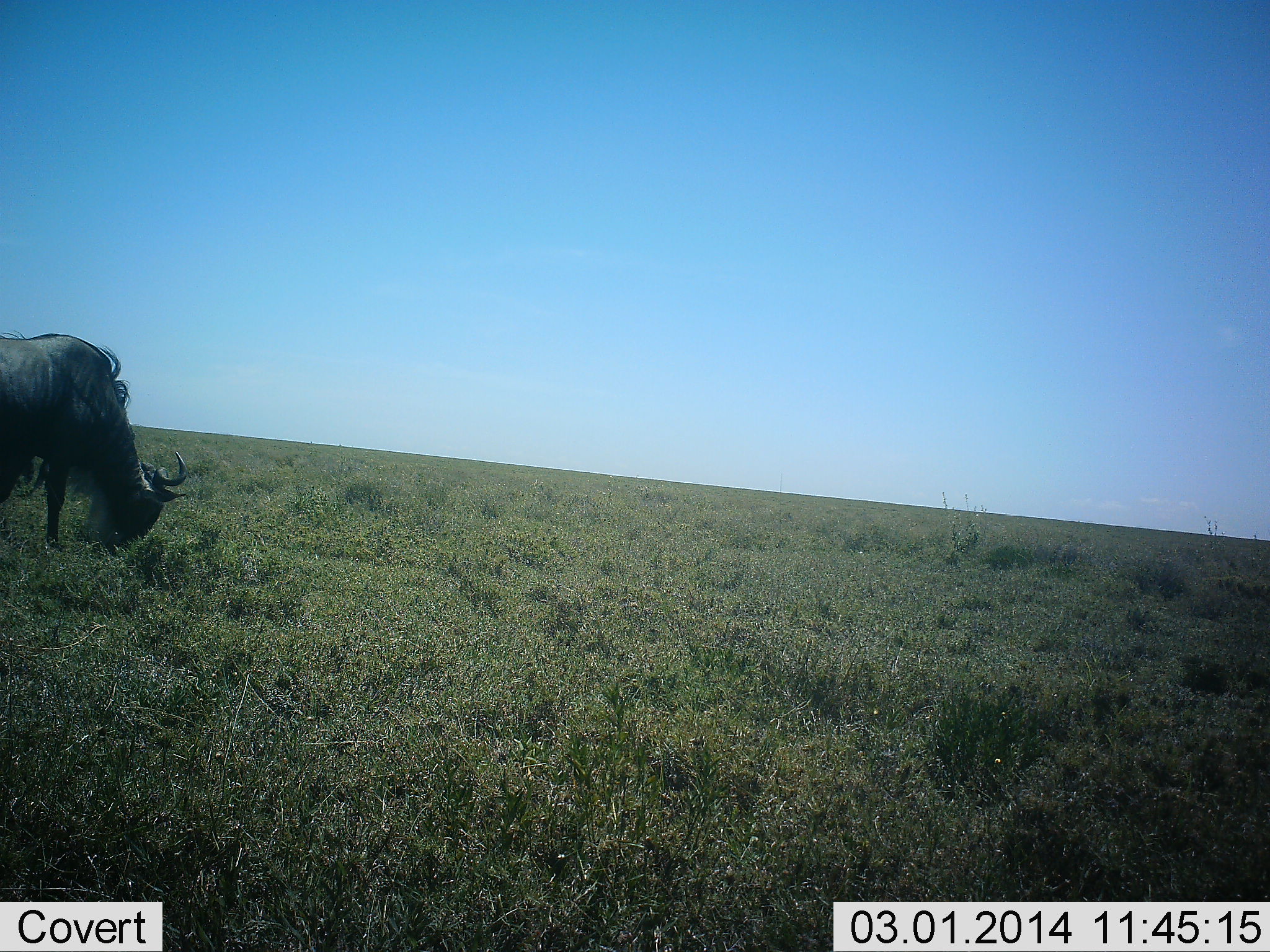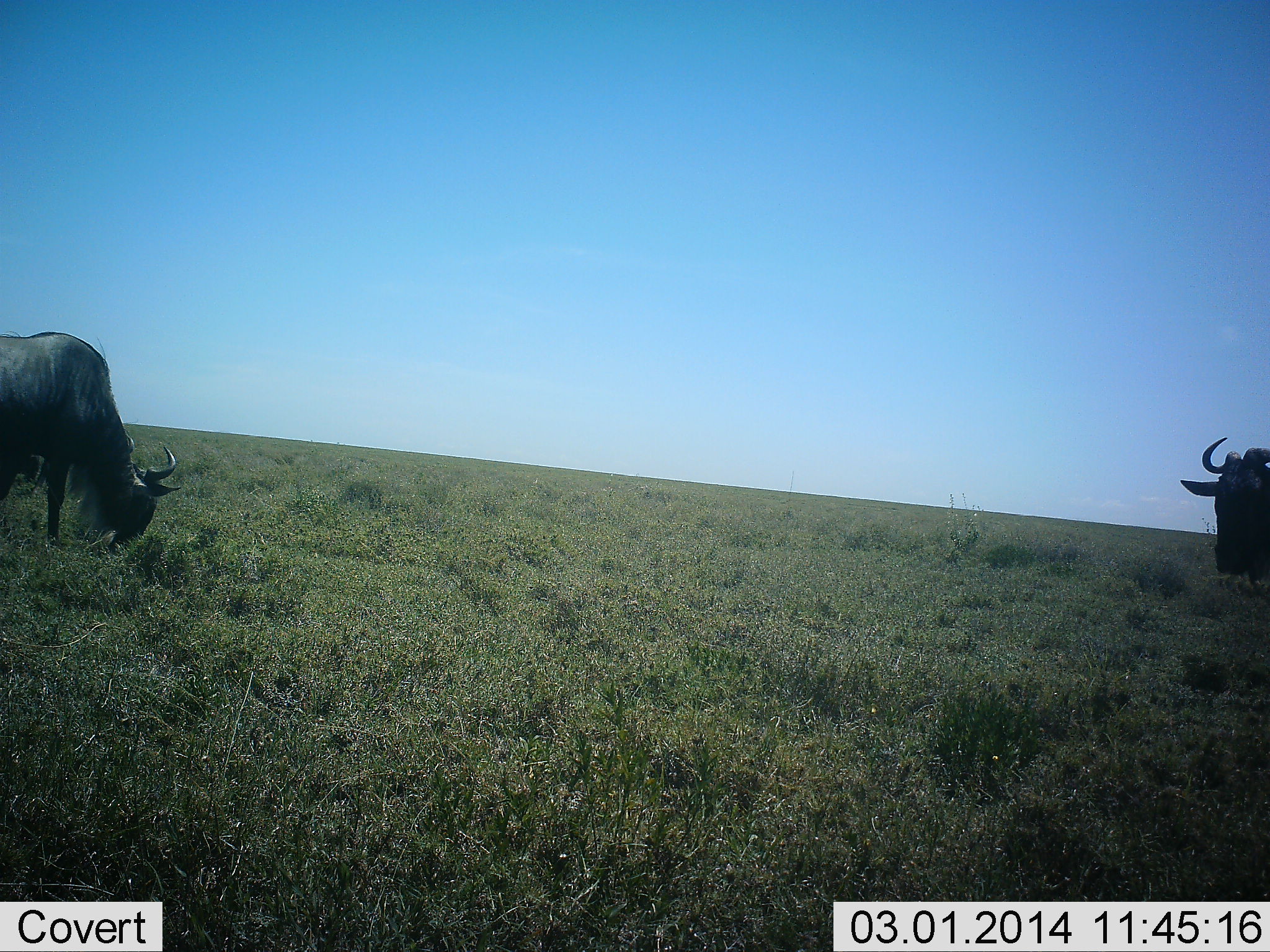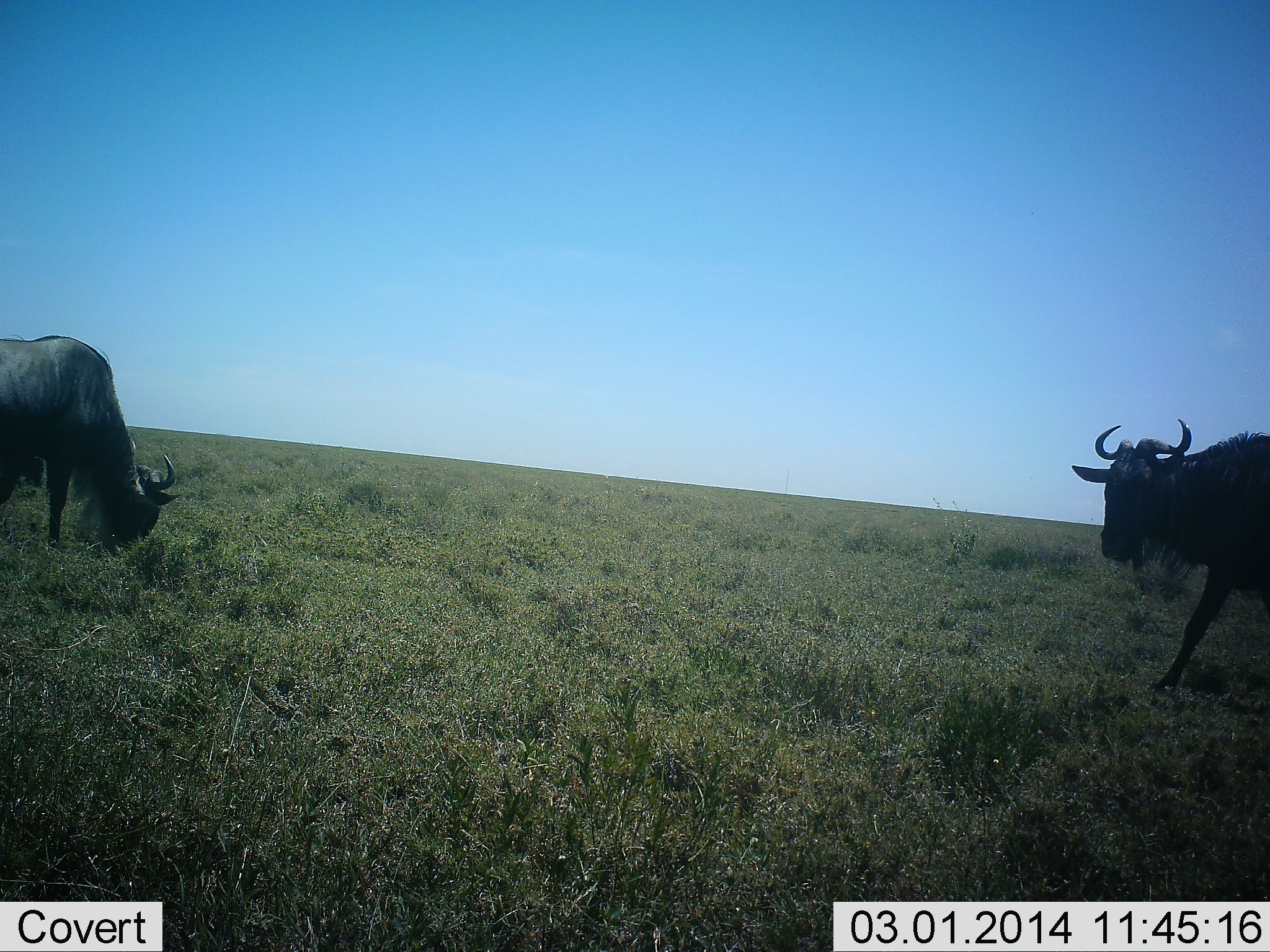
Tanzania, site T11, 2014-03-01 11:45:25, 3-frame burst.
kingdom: Animalia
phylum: Chordata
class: Mammalia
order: Artiodactyla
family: Bovidae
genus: Connochaetes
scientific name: Connochaetes taurinus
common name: blue wildebeest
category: wildebeest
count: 2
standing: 50%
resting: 0%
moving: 70%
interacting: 0%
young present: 0%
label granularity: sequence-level